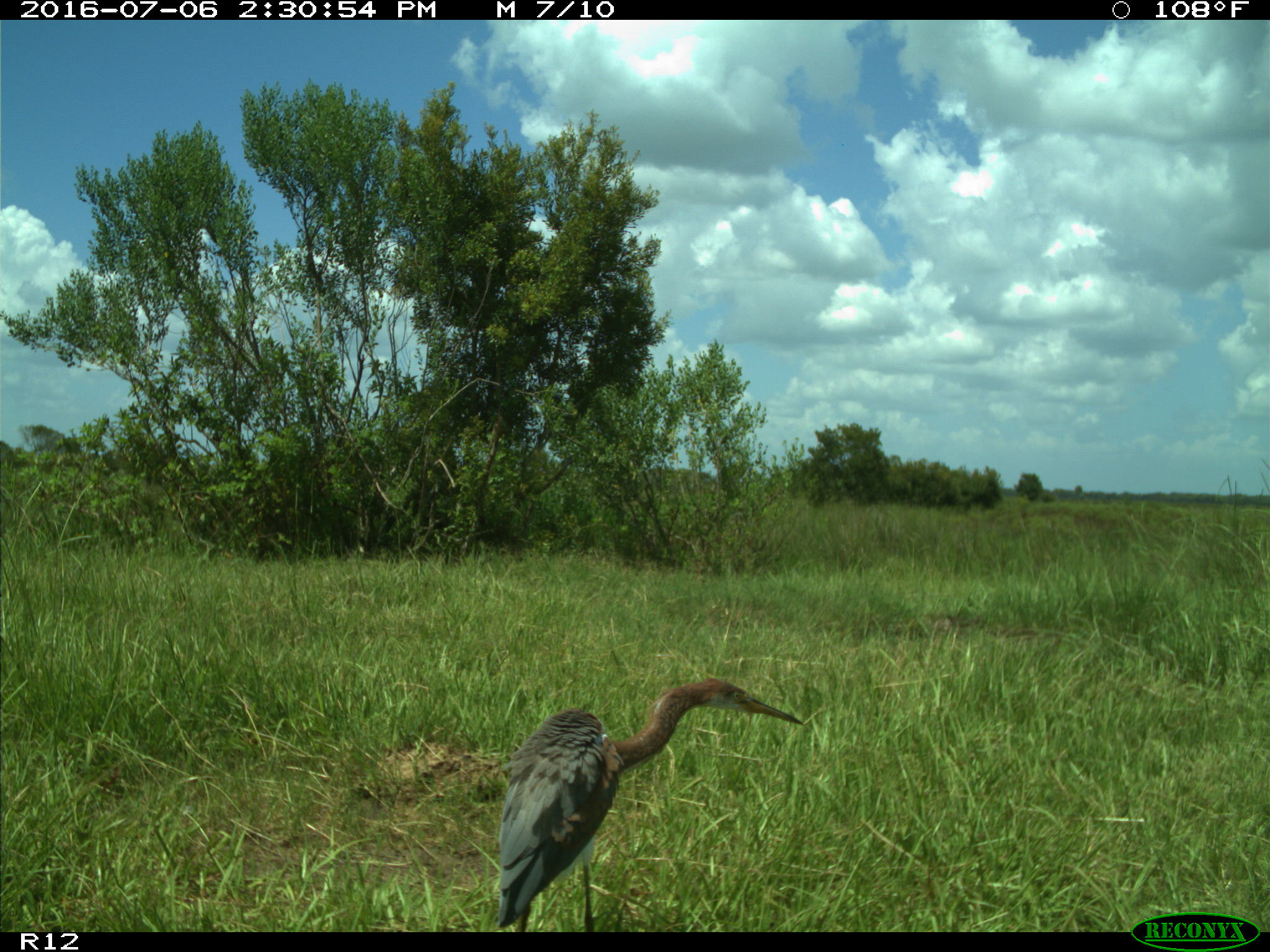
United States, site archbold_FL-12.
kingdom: Animalia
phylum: Chordata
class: Aves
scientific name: Aves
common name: birds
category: unidentified bird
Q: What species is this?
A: Unidentified bird (birds) (Aves).